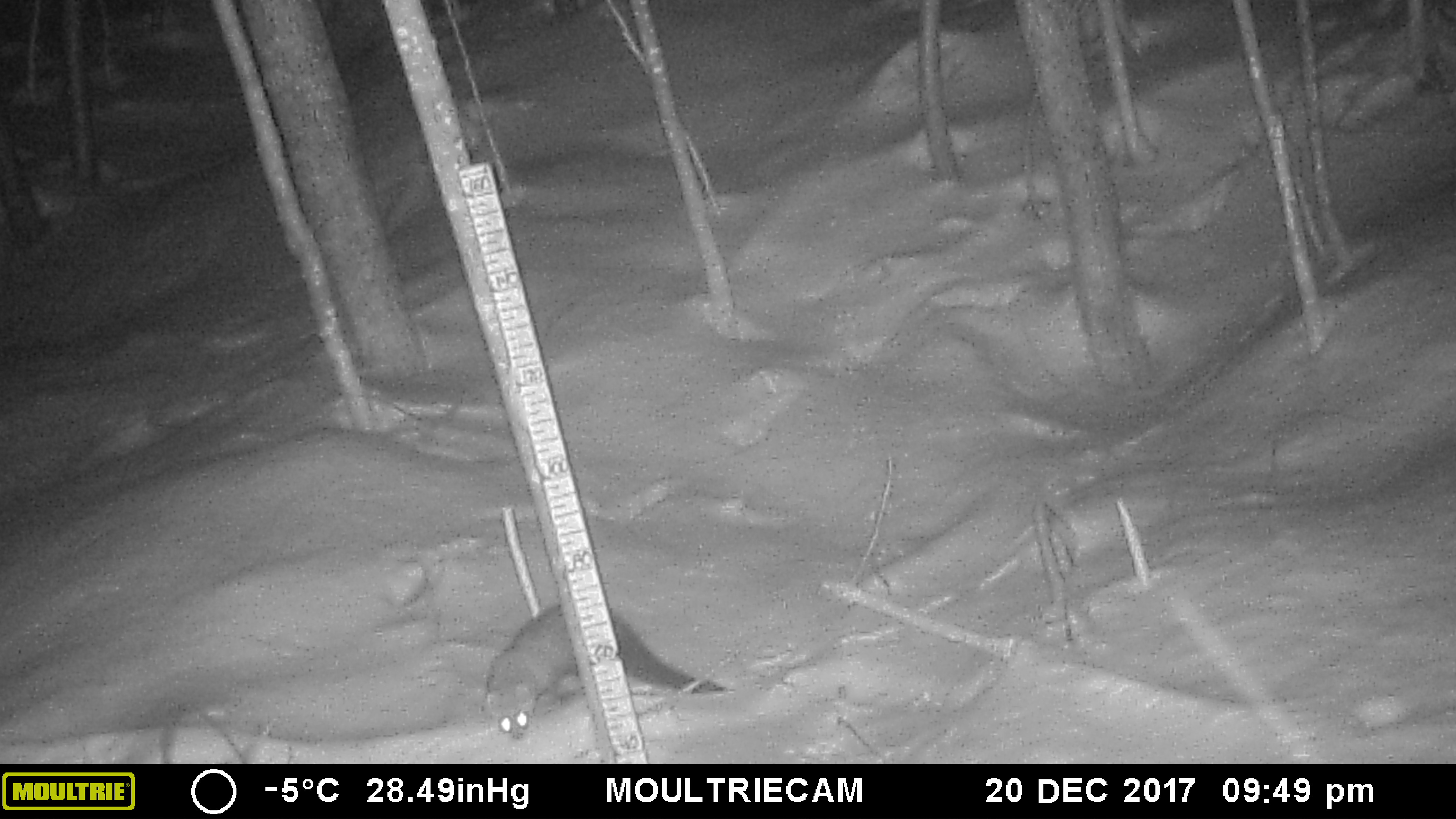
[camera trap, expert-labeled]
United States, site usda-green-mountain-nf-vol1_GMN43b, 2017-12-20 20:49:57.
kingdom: Animalia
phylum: Chordata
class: Mammalia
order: Carnivora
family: Mustelidae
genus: Pekania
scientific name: Pekania pennanti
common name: fisher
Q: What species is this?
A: Fisher (Pekania pennanti).